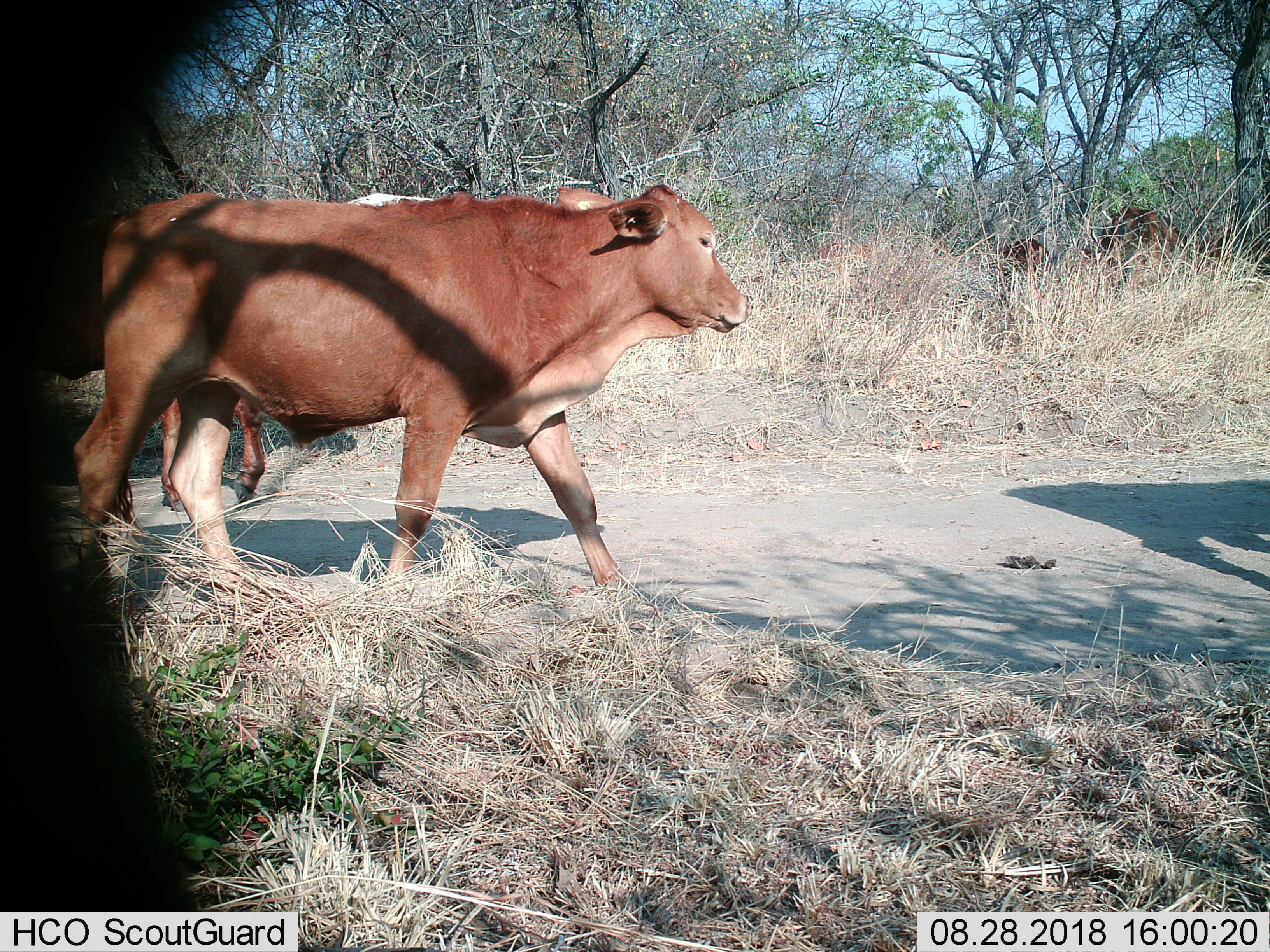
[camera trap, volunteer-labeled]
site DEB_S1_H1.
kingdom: Animalia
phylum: Chordata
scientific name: Vertebrata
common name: domestic animal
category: domesticanimal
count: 4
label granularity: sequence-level